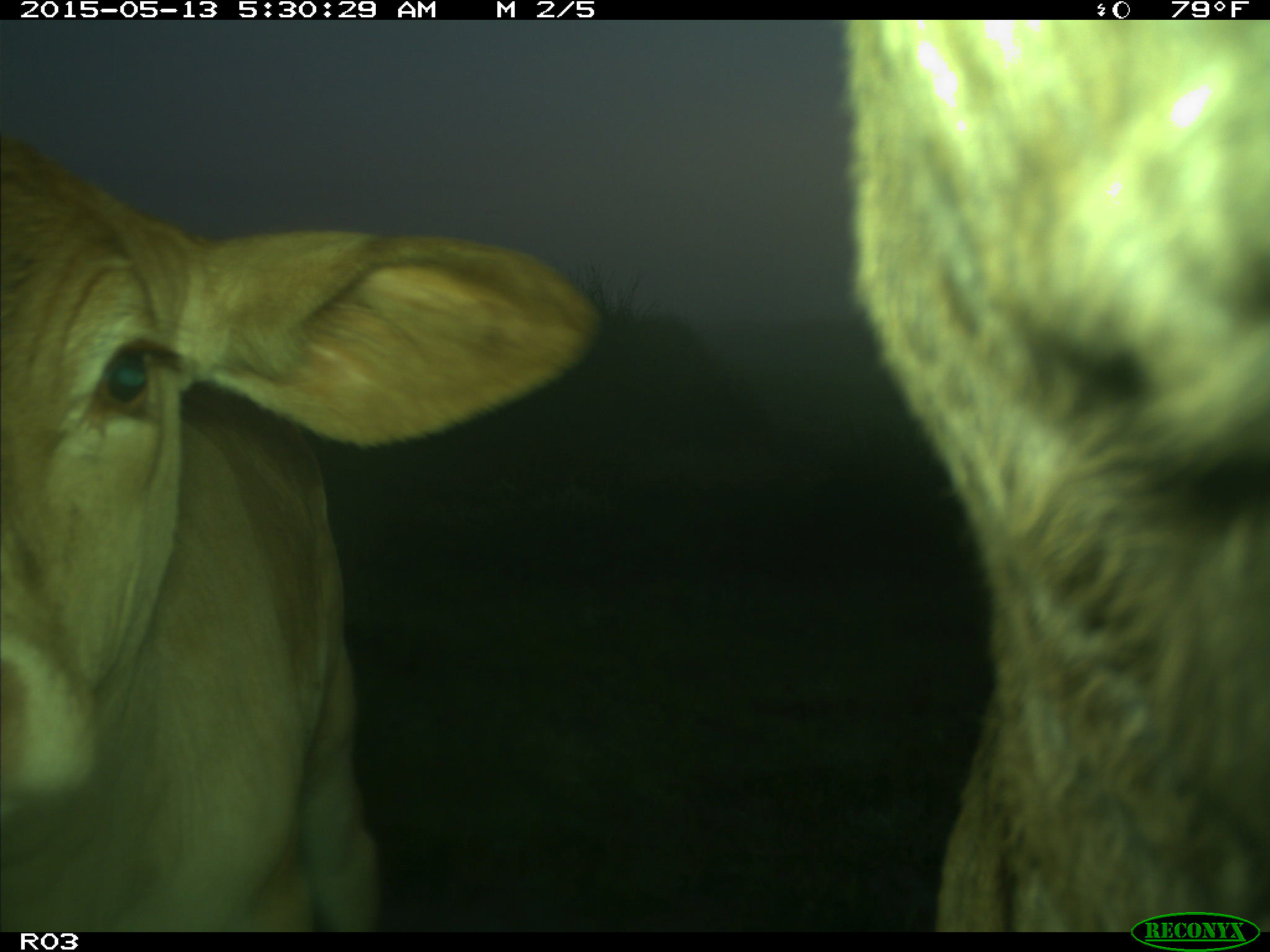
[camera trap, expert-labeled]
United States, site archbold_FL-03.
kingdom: Animalia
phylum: Chordata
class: Mammalia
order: Artiodactyla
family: Bovidae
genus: Bos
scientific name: Bos taurus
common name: domestic cow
Bos taurus (domestic cow).